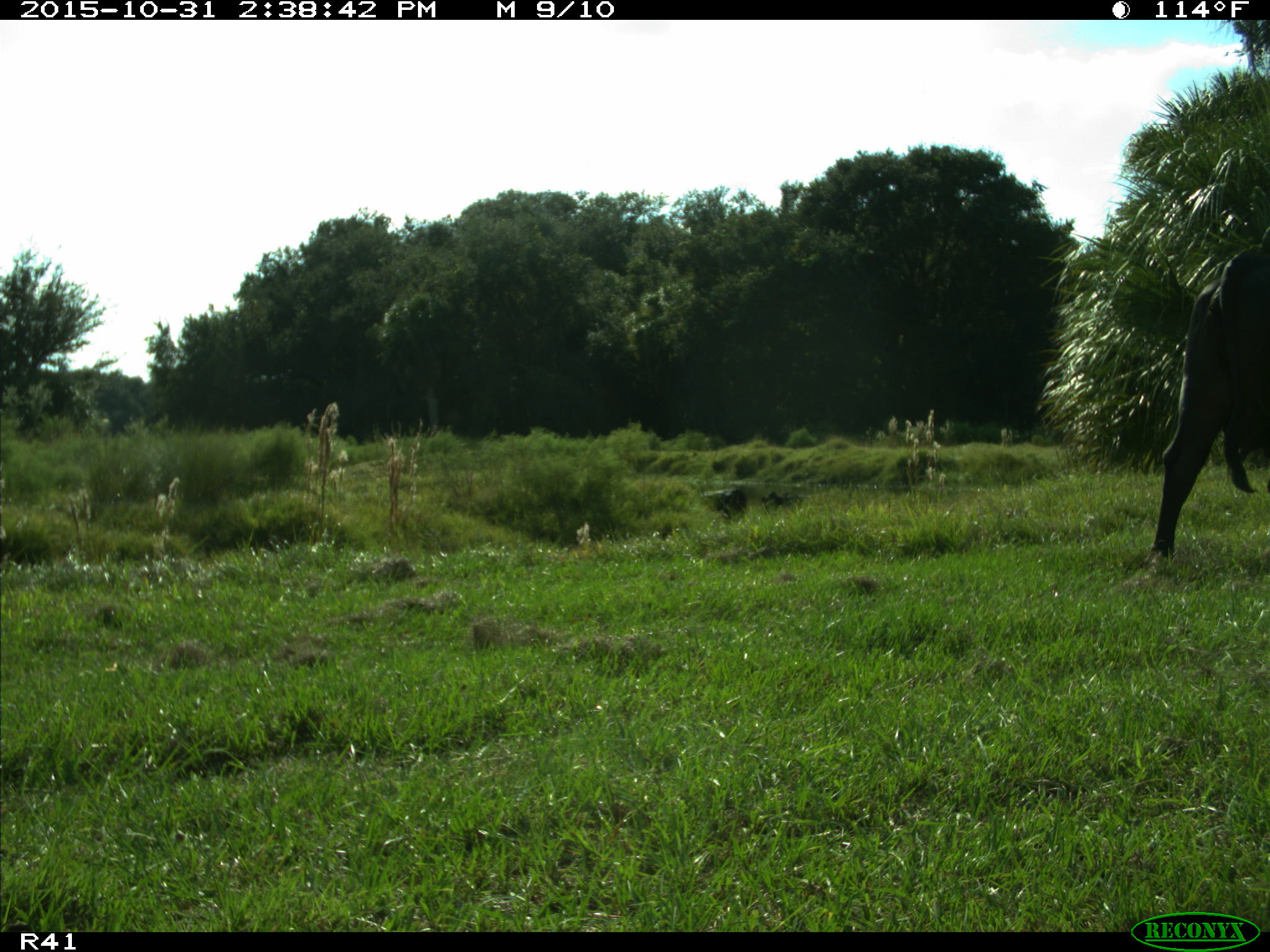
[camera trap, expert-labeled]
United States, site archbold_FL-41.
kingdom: Animalia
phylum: Chordata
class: Mammalia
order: Artiodactyla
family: Bovidae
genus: Bos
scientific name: Bos taurus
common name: domestic cow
Bos taurus (domestic cow).